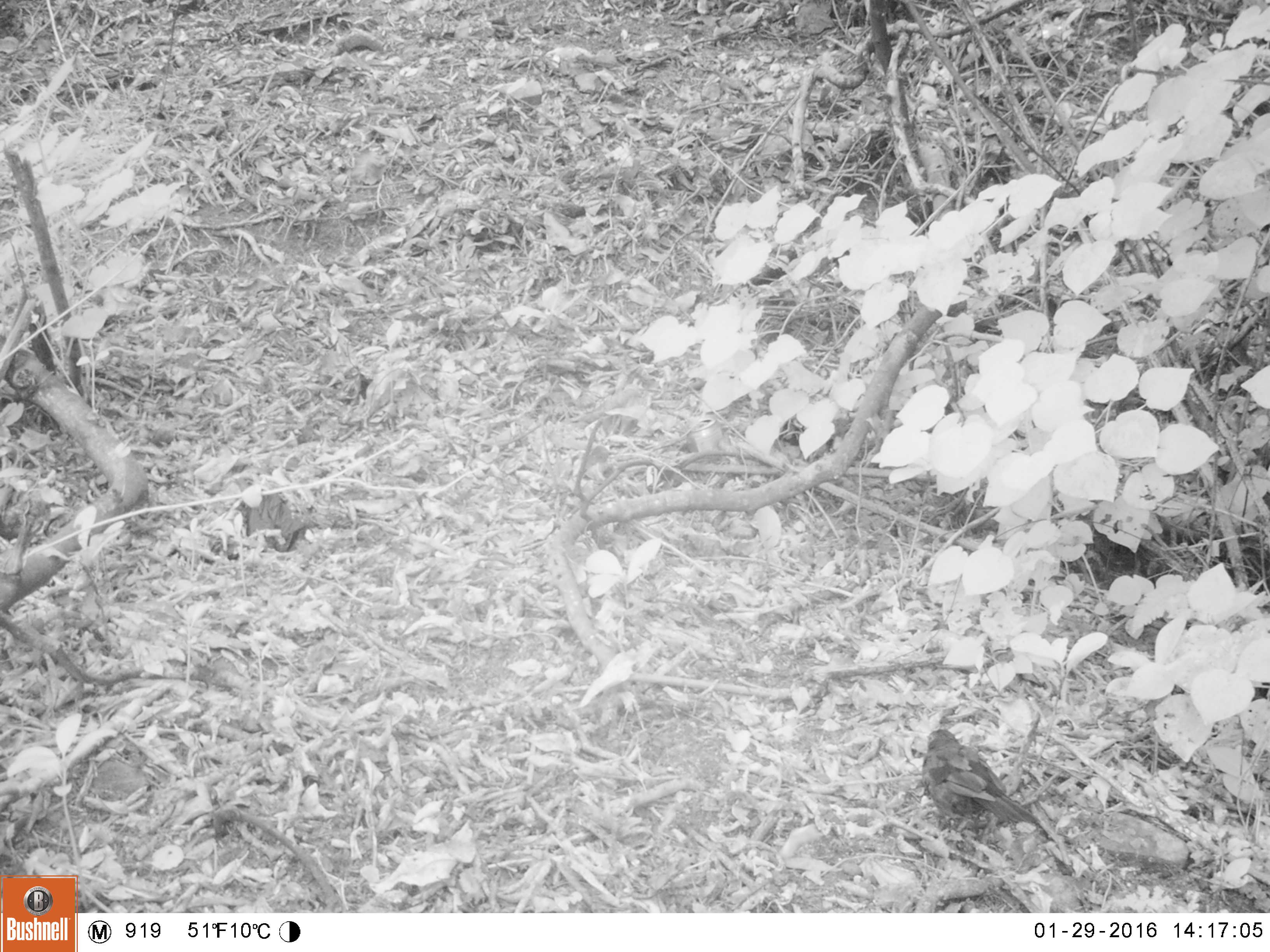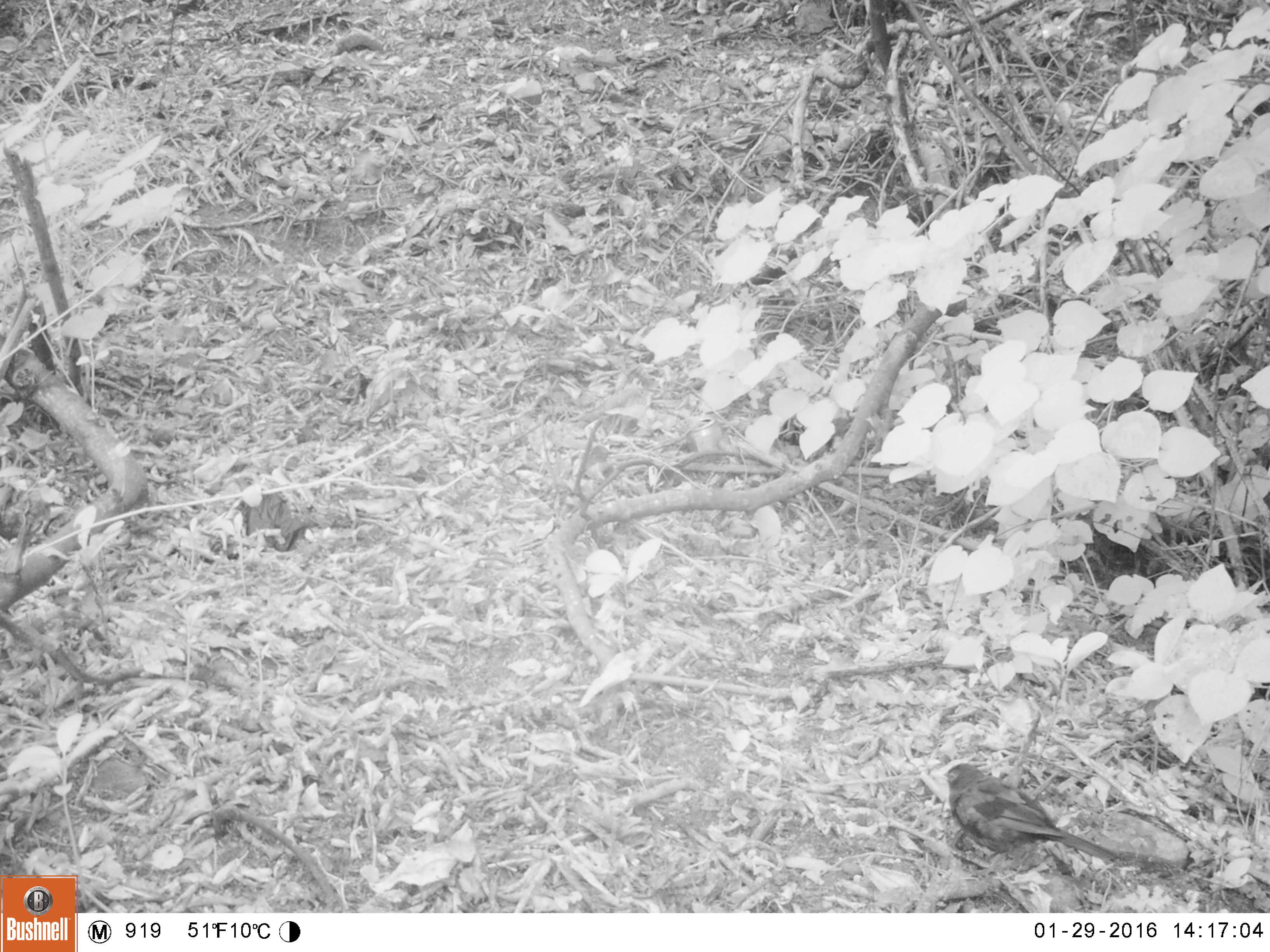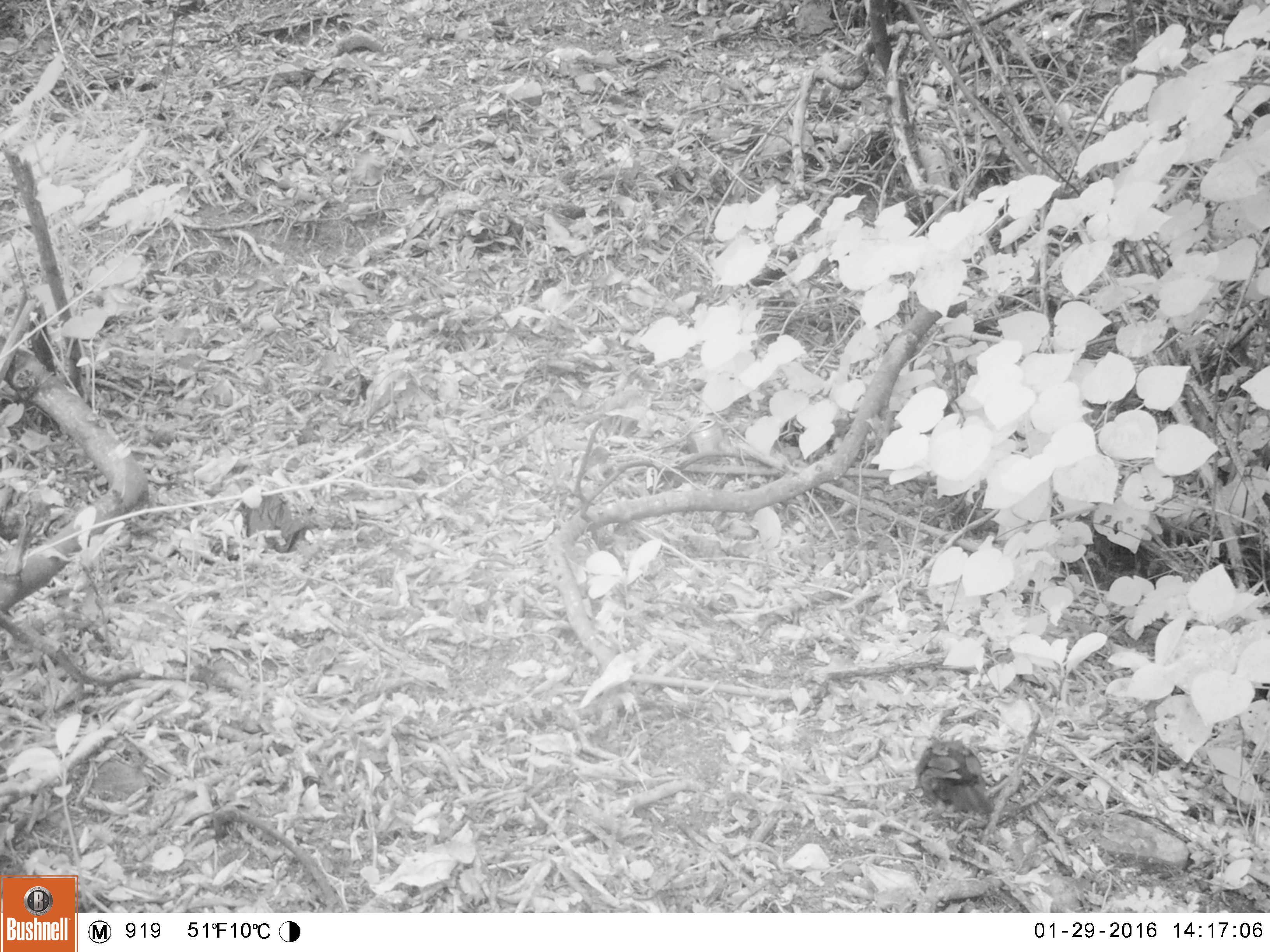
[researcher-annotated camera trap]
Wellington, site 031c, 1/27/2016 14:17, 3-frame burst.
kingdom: Animalia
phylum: Chordata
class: Aves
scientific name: Aves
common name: bird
Bird (Aves).